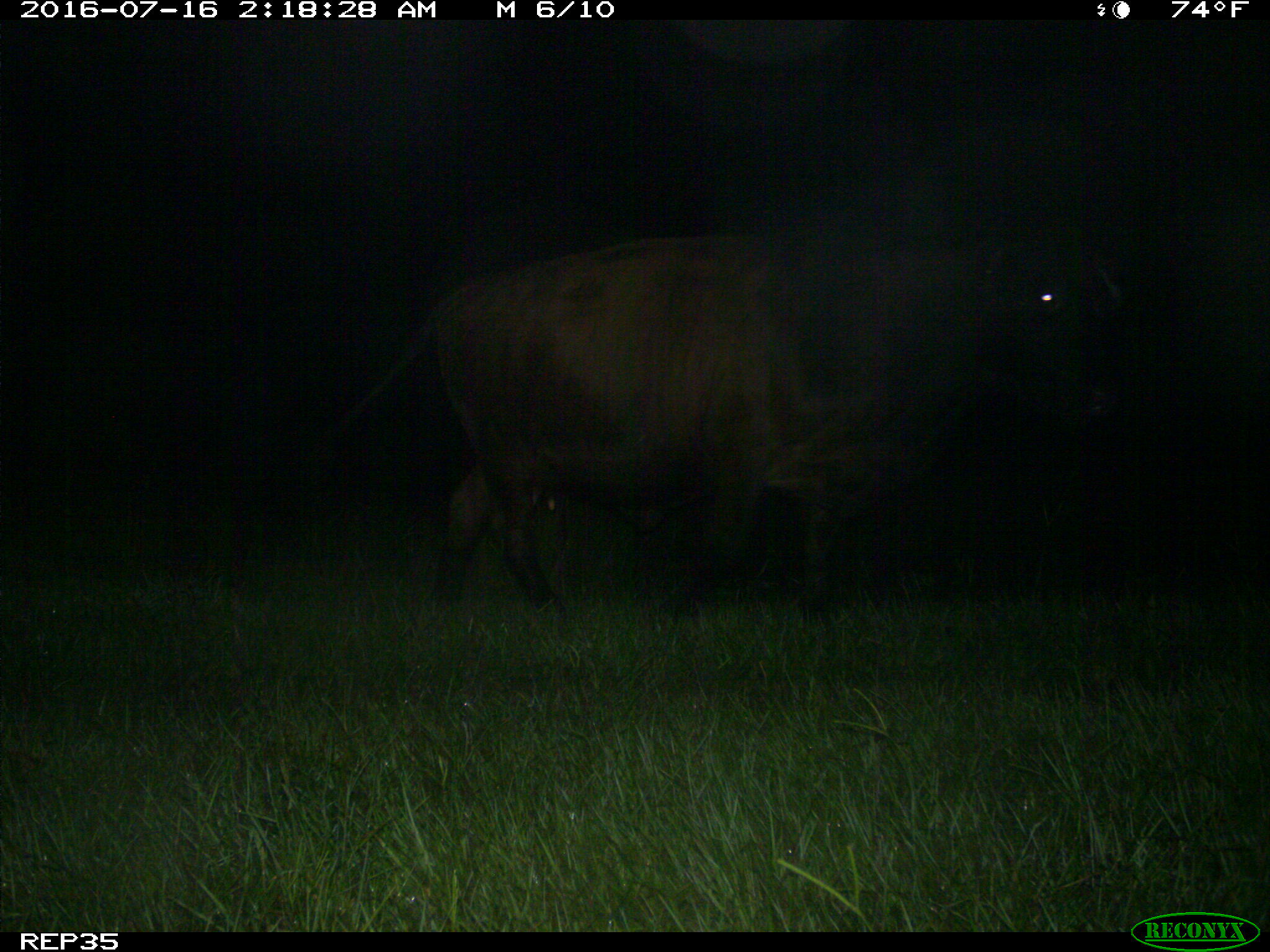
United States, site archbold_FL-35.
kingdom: Animalia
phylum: Chordata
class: Mammalia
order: Artiodactyla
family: Bovidae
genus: Bos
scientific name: Bos taurus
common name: domestic cow